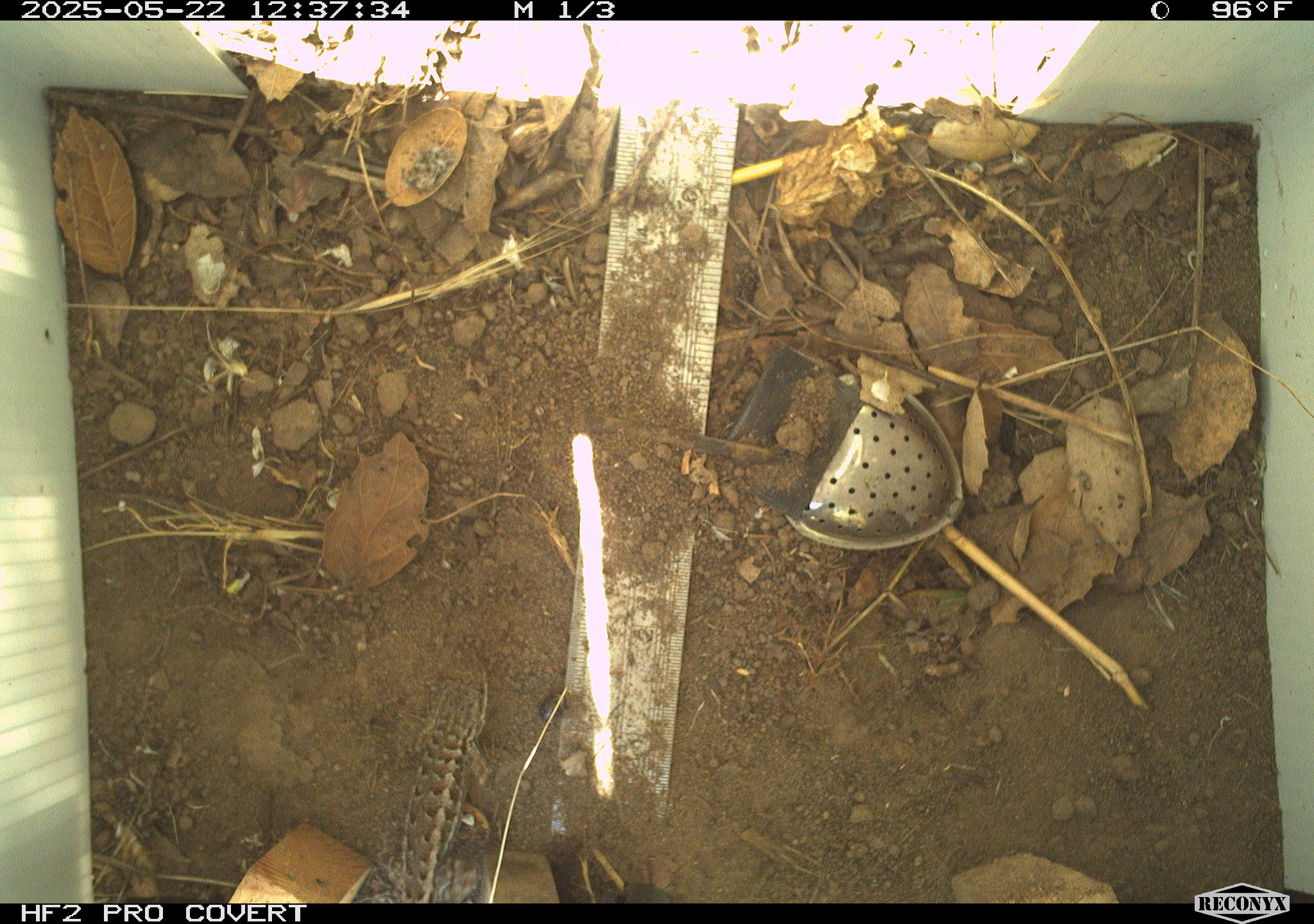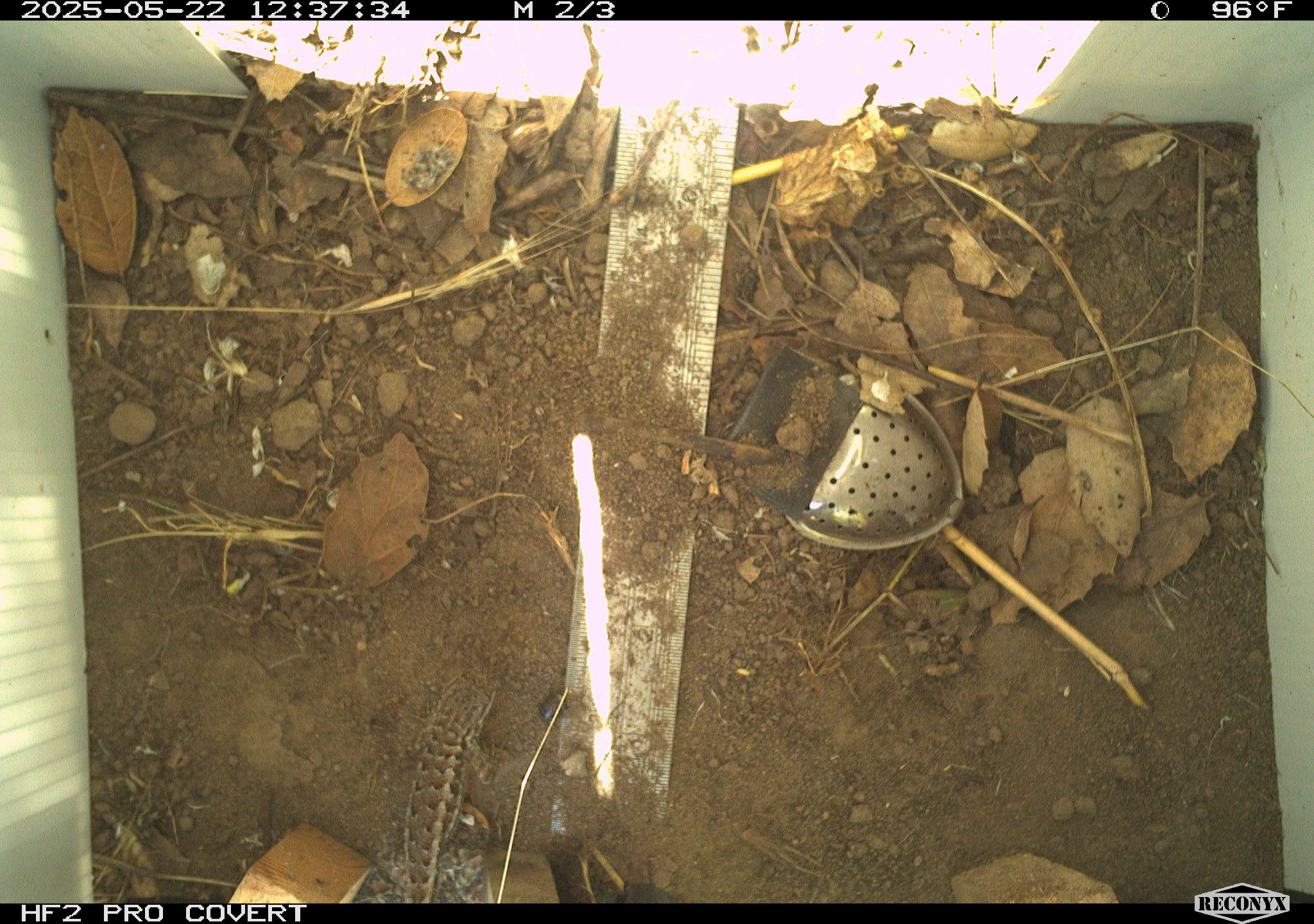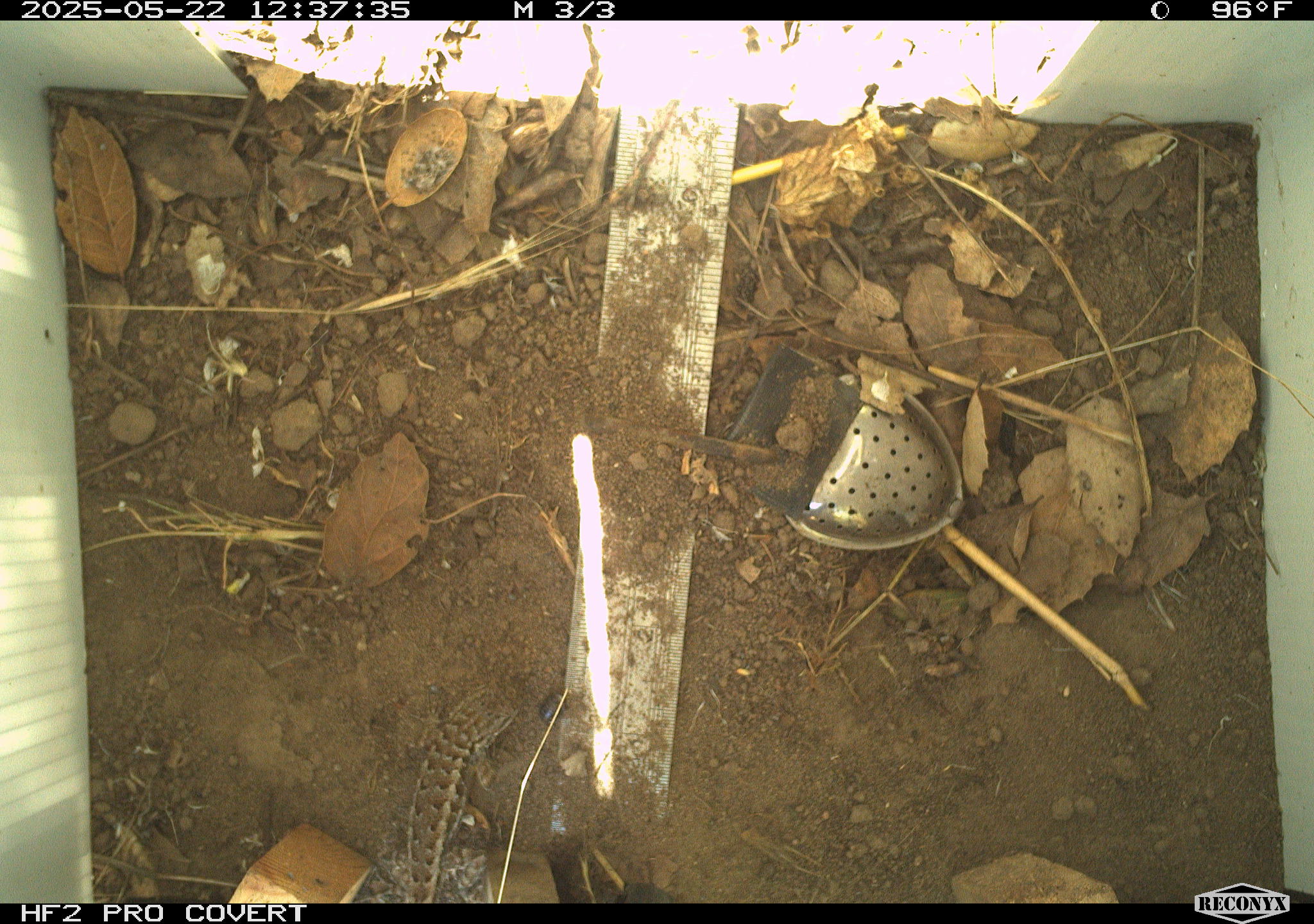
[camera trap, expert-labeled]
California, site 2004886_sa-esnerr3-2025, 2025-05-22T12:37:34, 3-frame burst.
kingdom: Animalia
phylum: Chordata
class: Reptilia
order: Squamata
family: Phrynosomatidae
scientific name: Phrynosomatidae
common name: north american spiny lizards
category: sceloporus/uta species